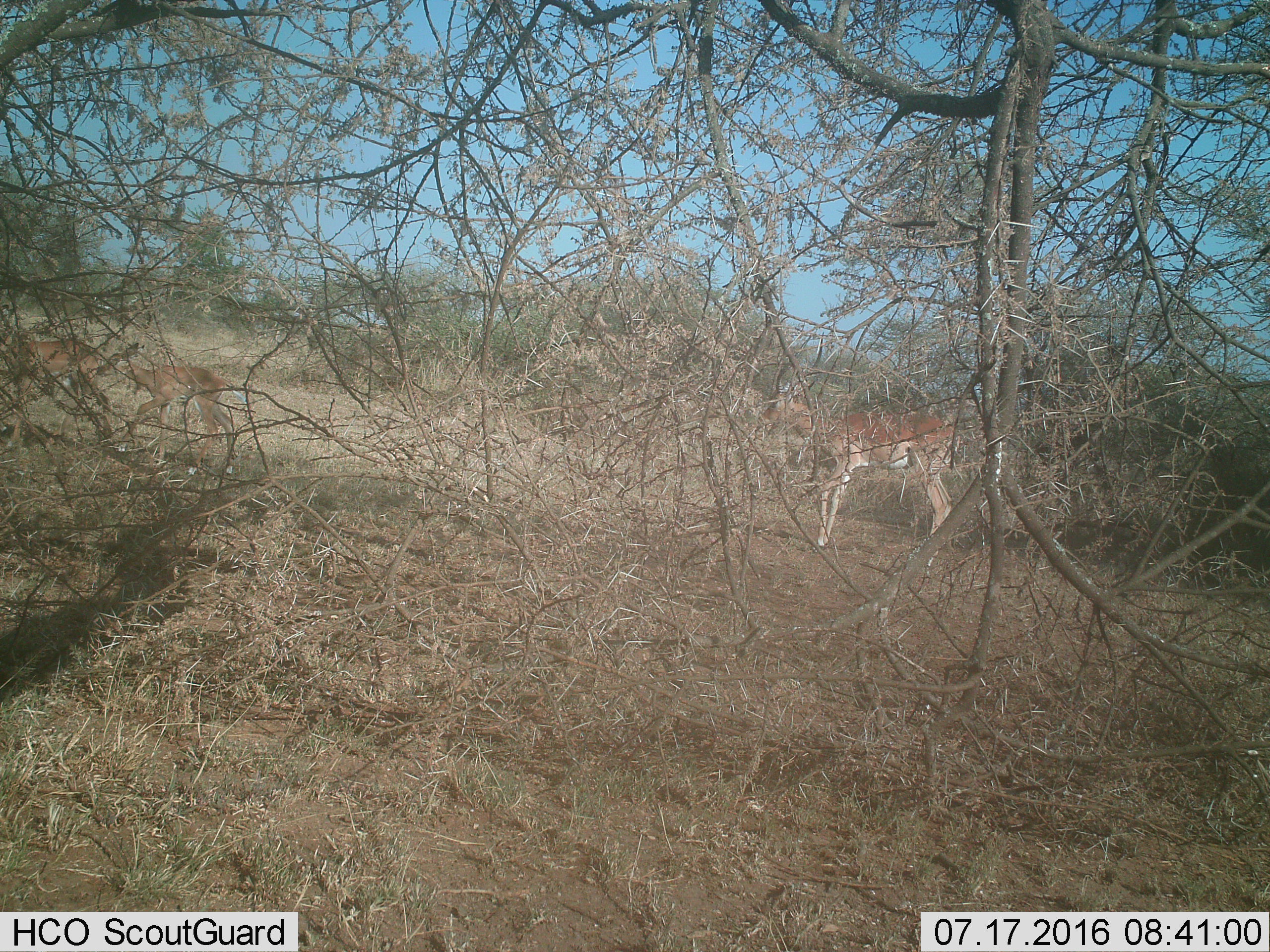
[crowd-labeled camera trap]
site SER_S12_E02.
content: unidentified animal